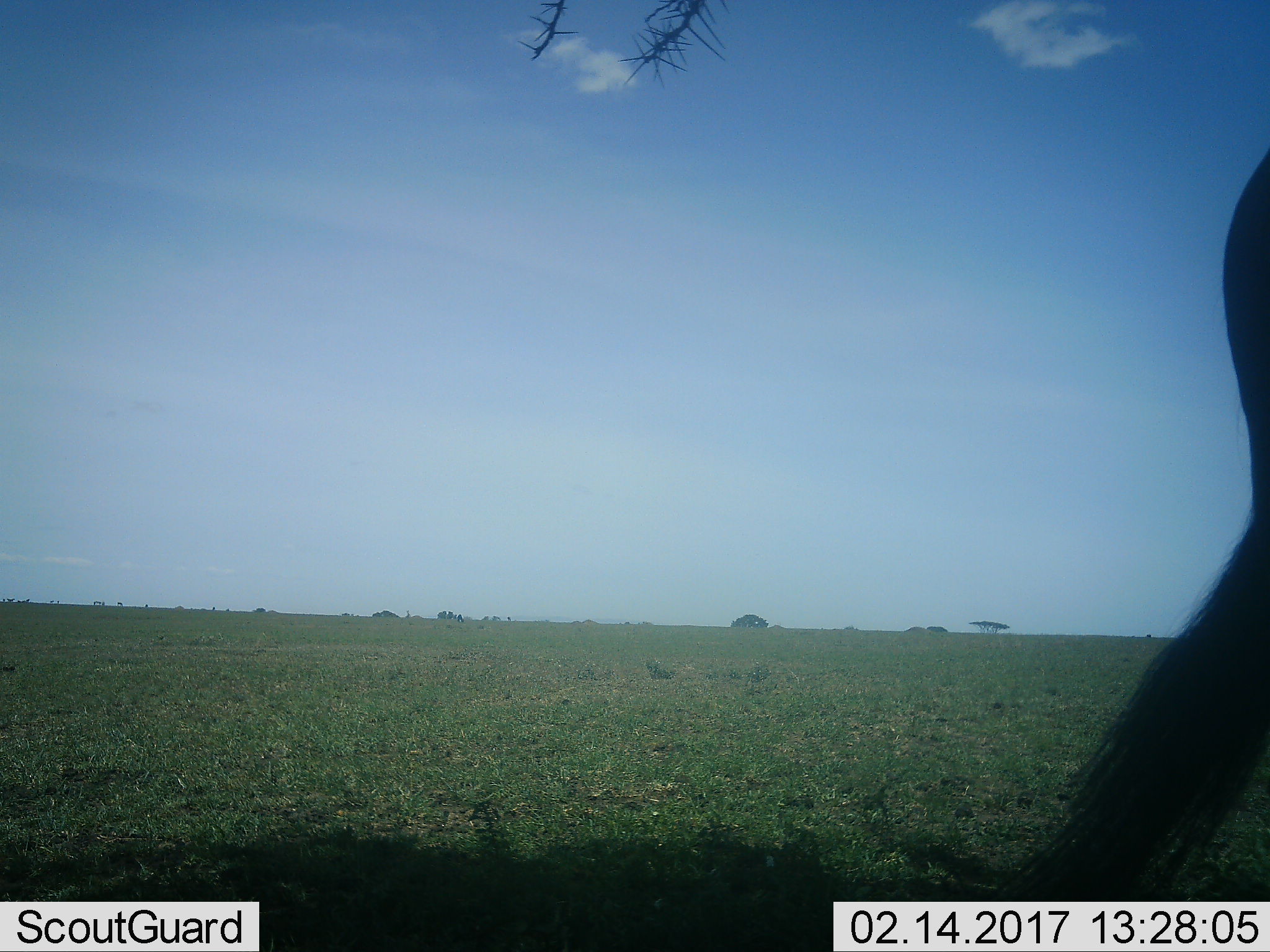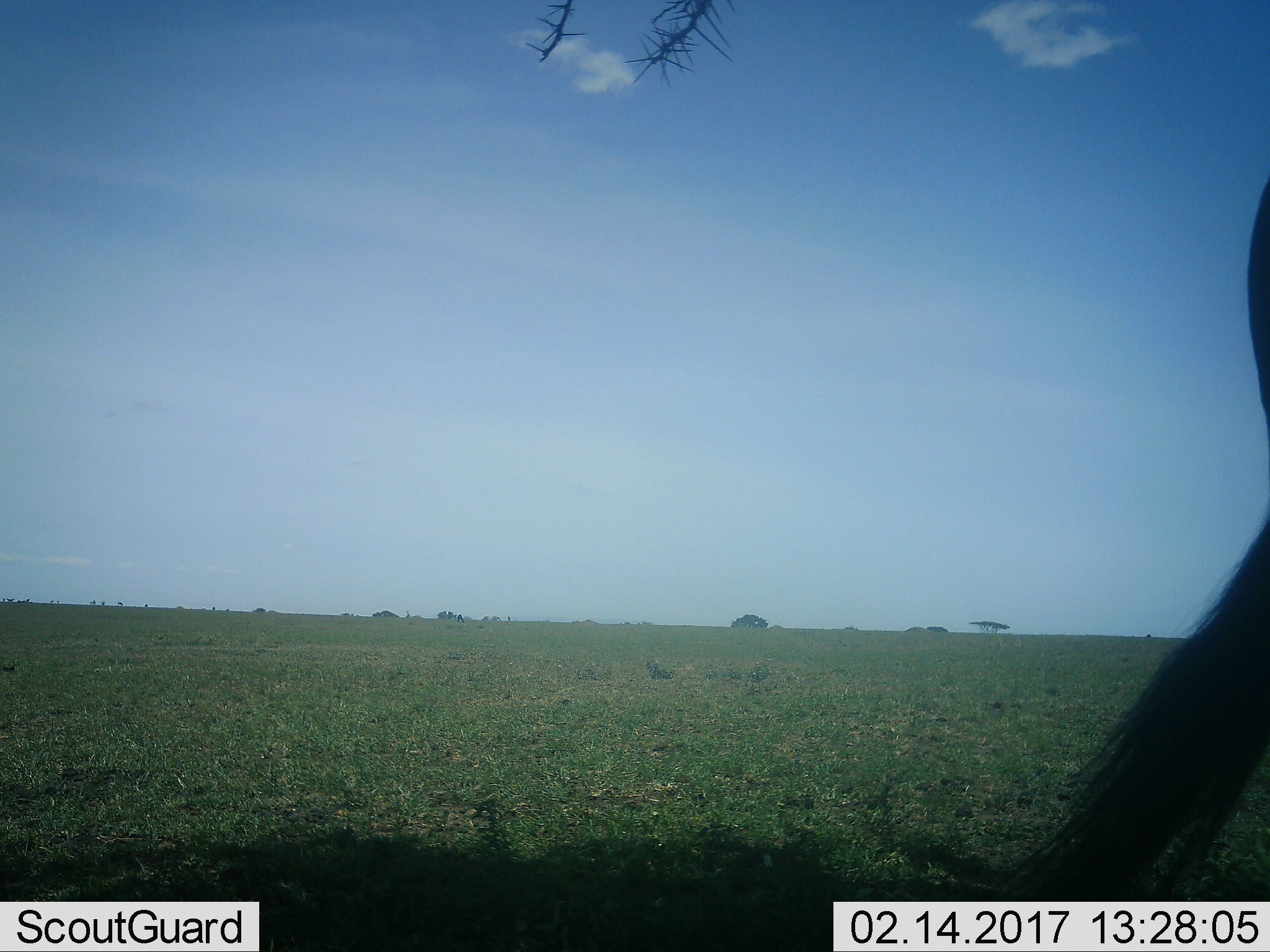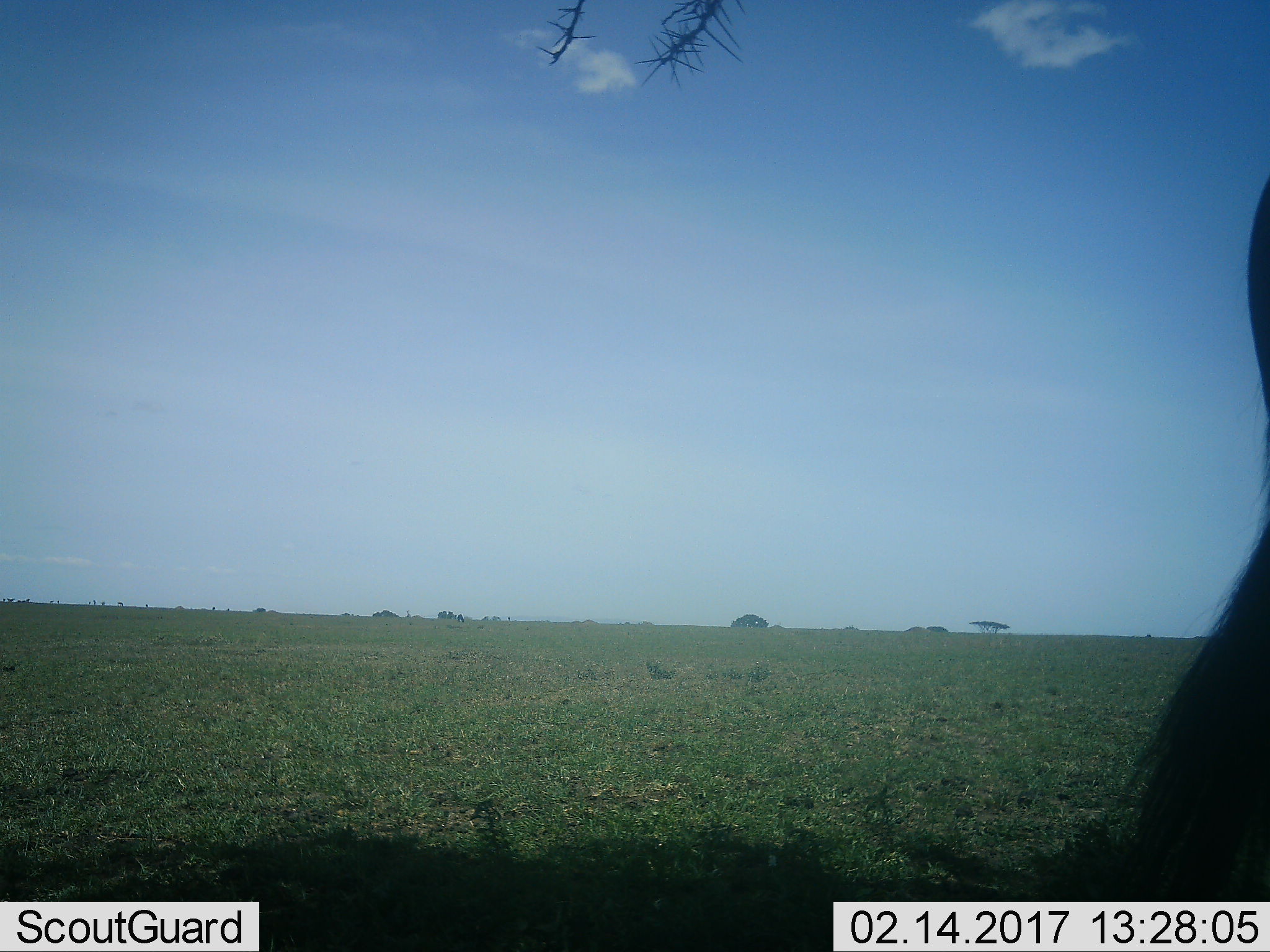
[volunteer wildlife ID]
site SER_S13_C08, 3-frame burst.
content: unidentified animal